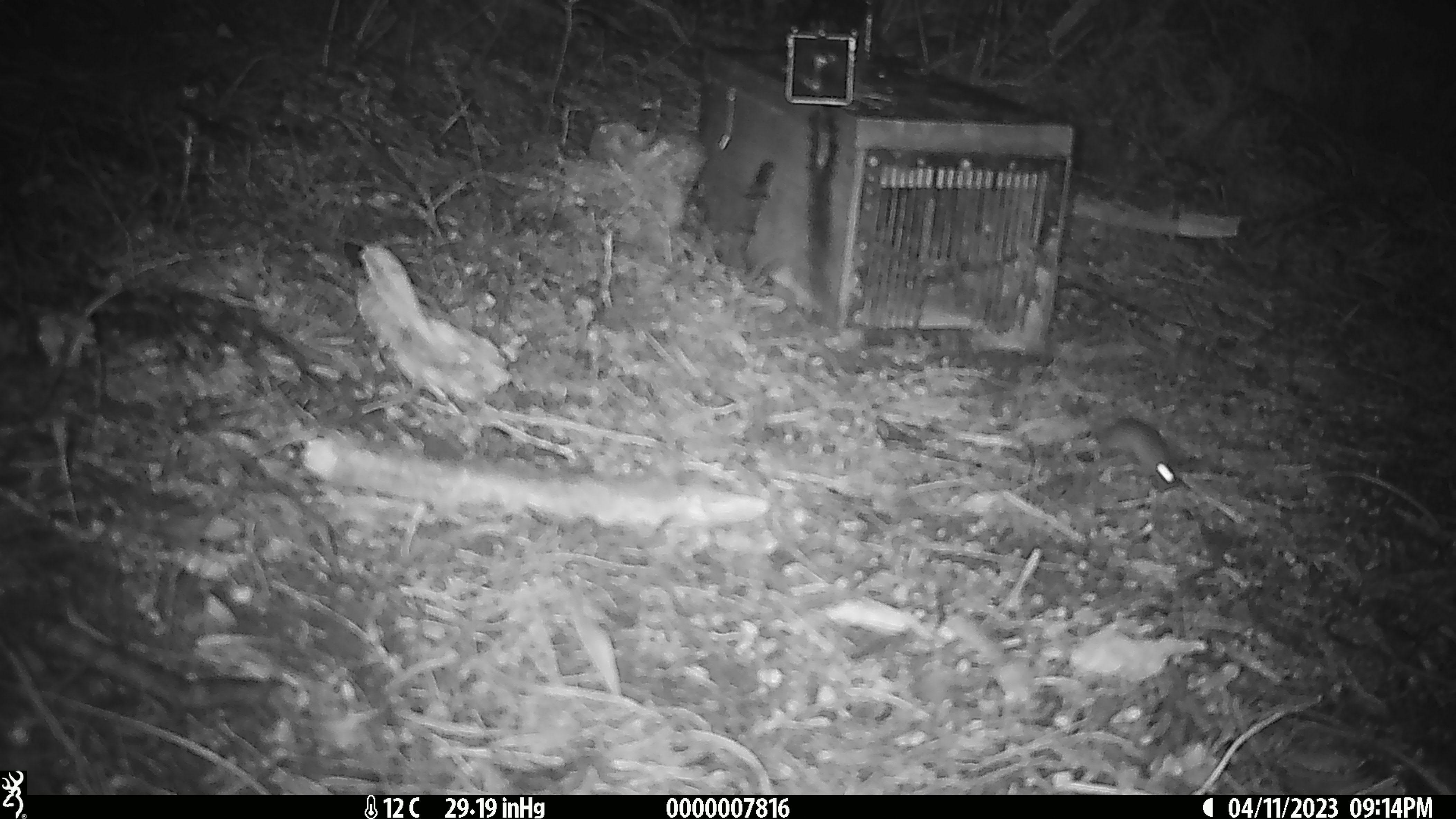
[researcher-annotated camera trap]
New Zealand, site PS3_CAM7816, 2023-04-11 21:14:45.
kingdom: Animalia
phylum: Chordata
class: Mammalia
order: Rodentia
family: Muridae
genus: Mus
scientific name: Mus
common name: mouse